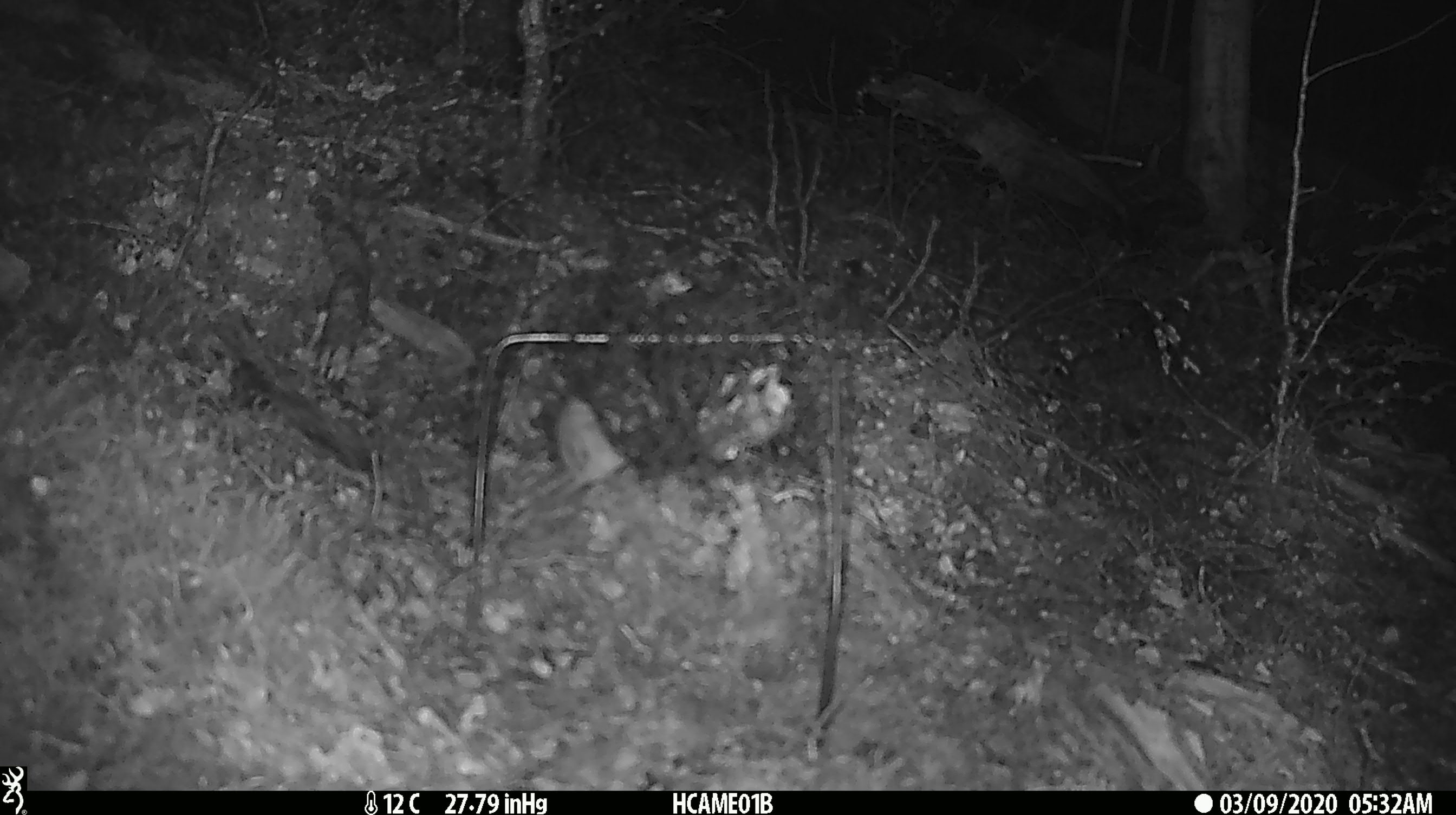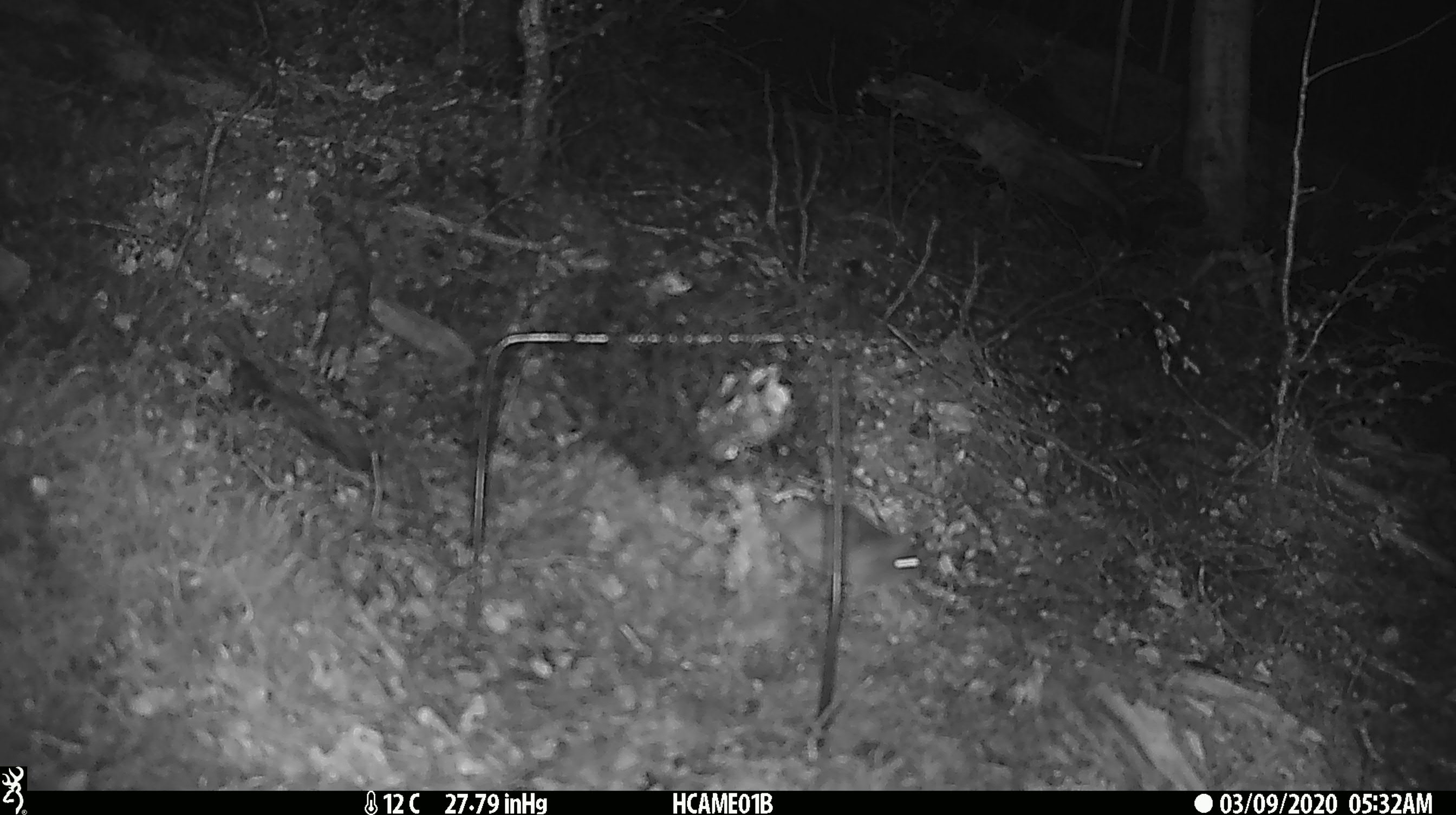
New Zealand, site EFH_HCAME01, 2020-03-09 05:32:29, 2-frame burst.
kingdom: Animalia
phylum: Chordata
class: Mammalia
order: Rodentia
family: Muridae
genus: Mus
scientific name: Mus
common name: mouse